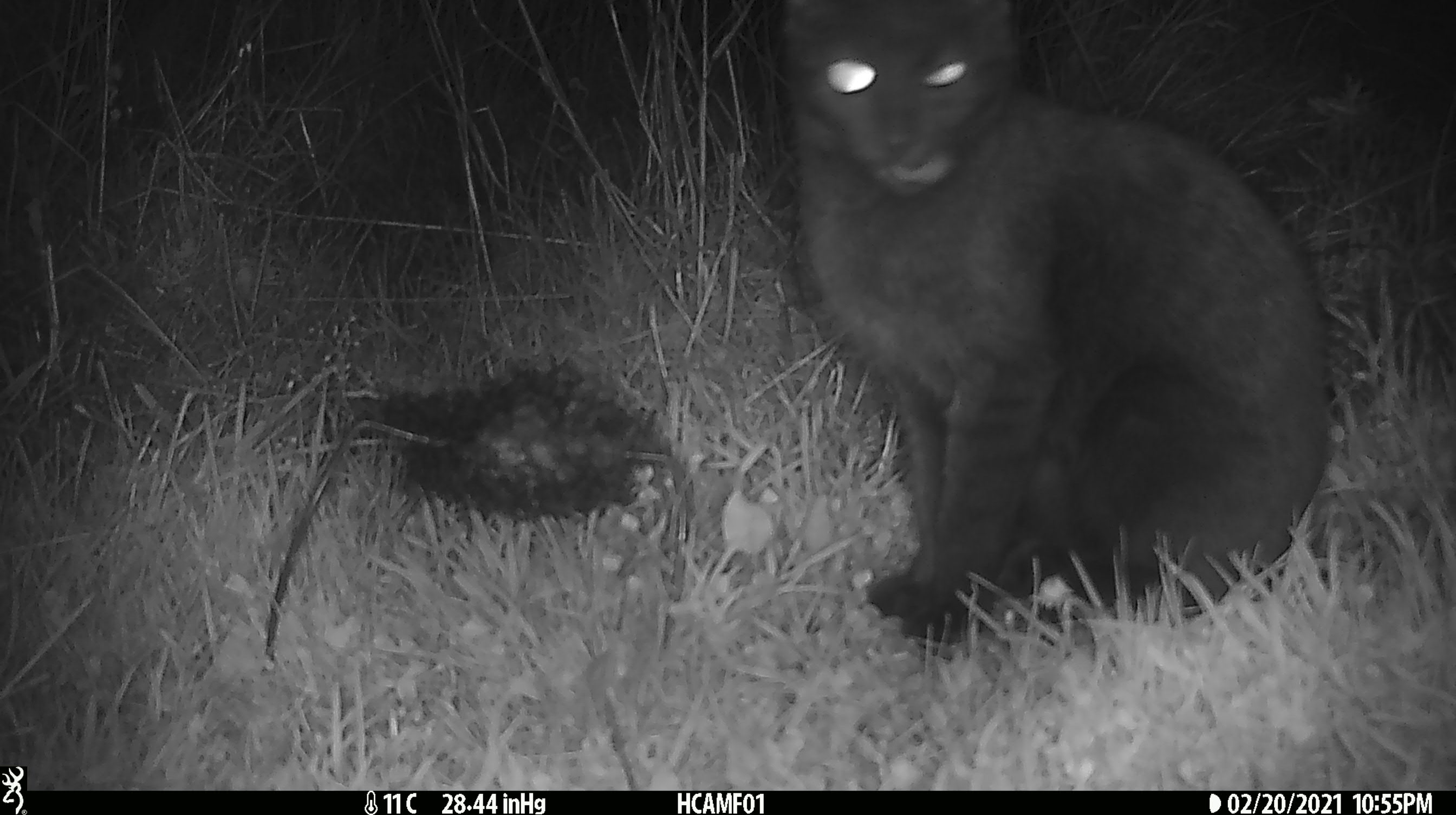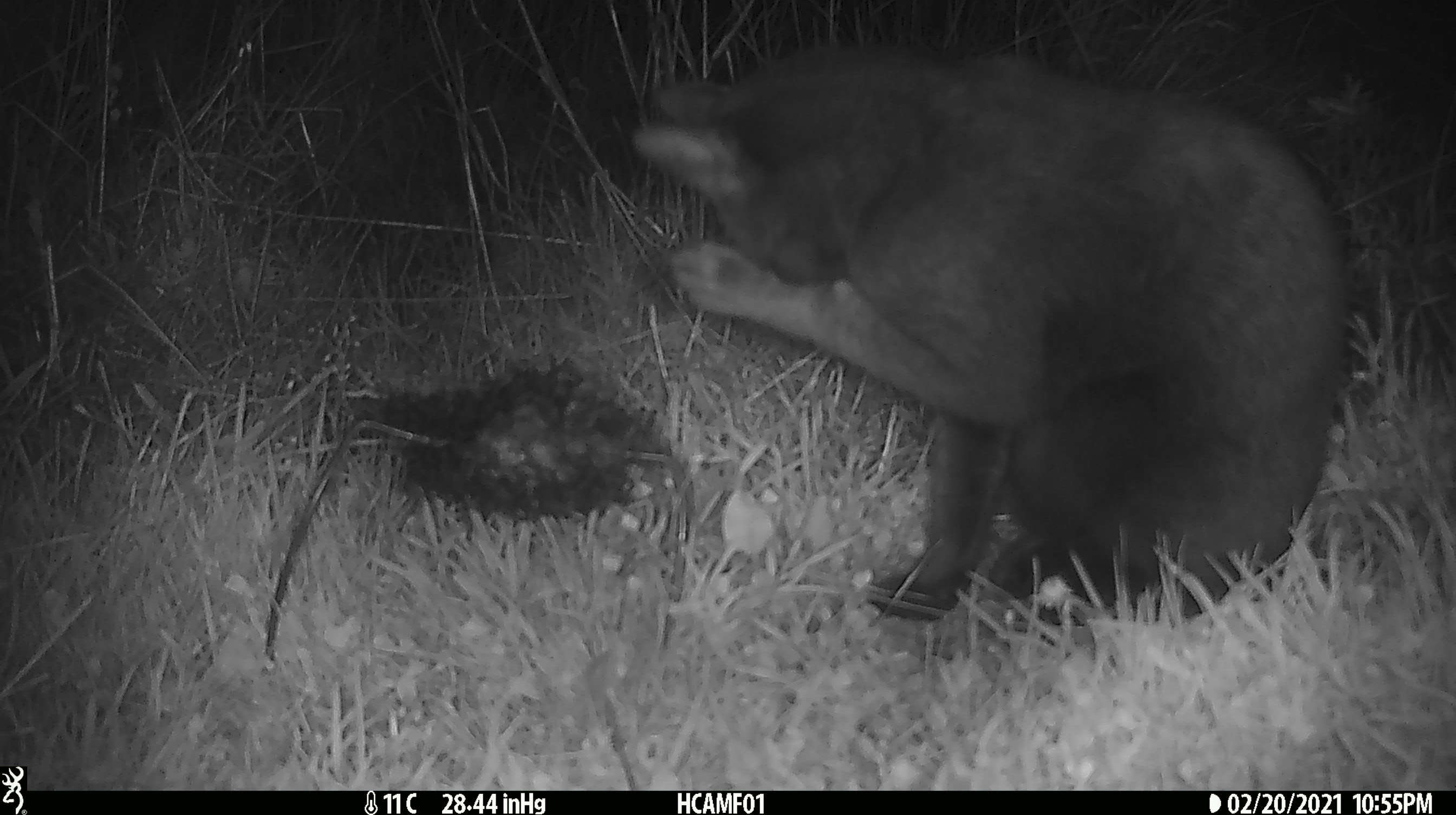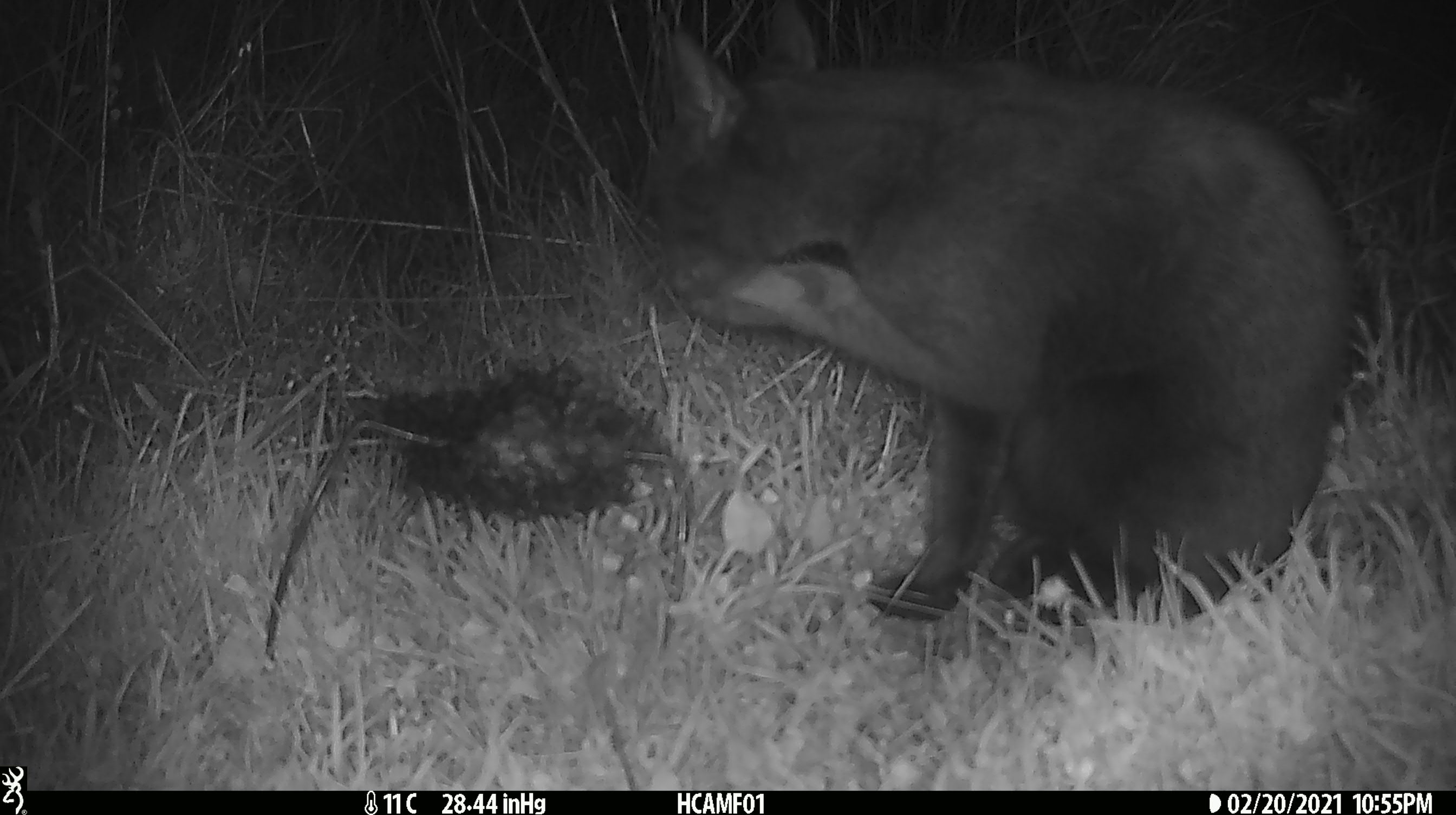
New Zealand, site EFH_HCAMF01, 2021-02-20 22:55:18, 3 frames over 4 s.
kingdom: Animalia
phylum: Chordata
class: Mammalia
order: Carnivora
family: Felidae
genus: Felis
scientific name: Felis catus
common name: domestic cat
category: cat